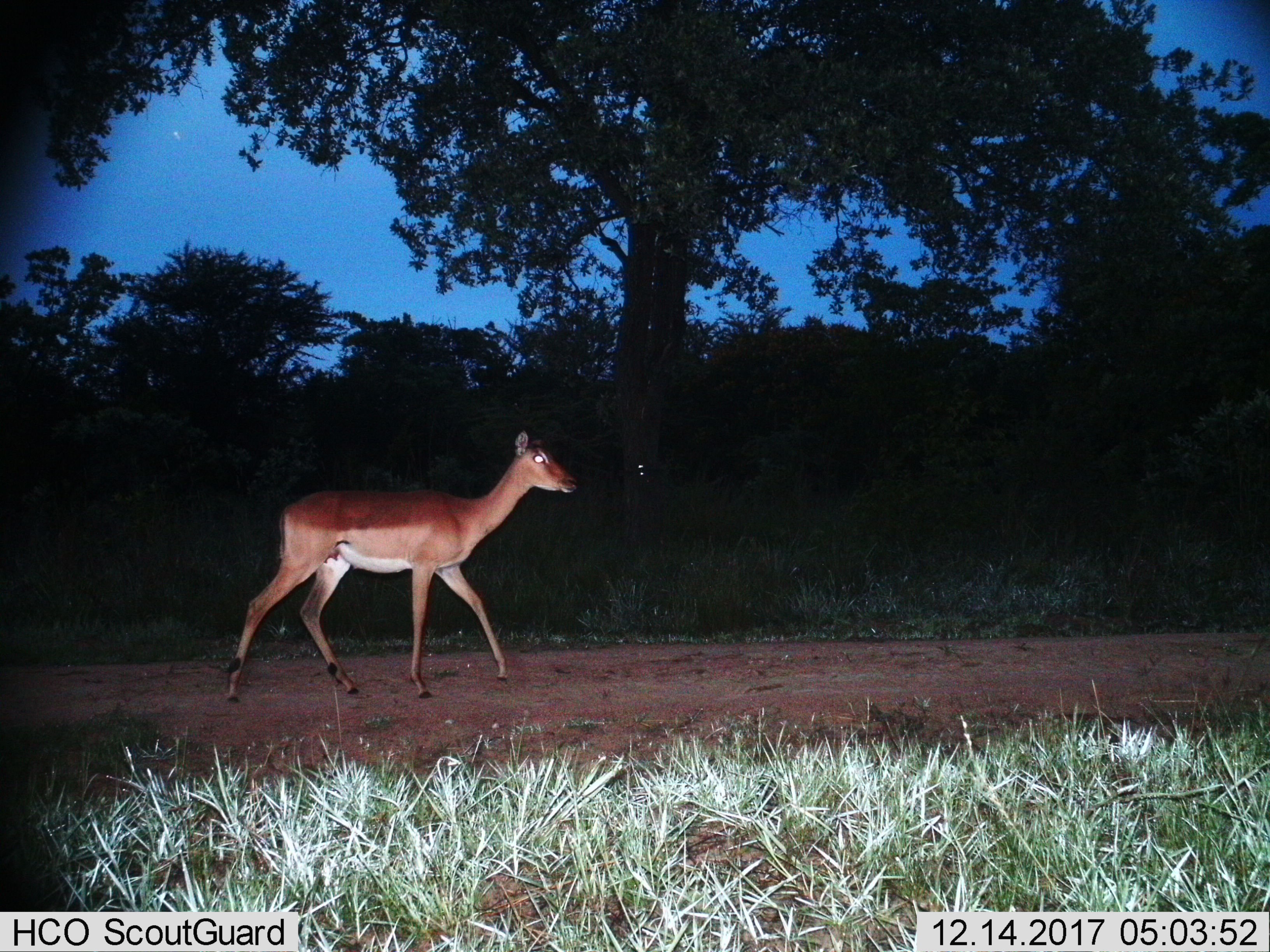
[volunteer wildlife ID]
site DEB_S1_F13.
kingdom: Animalia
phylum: Chordata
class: Mammalia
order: Artiodactyla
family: Bovidae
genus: Aepyceros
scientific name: Aepyceros melampus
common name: impala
Impala (Aepyceros melampus), count 1. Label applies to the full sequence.